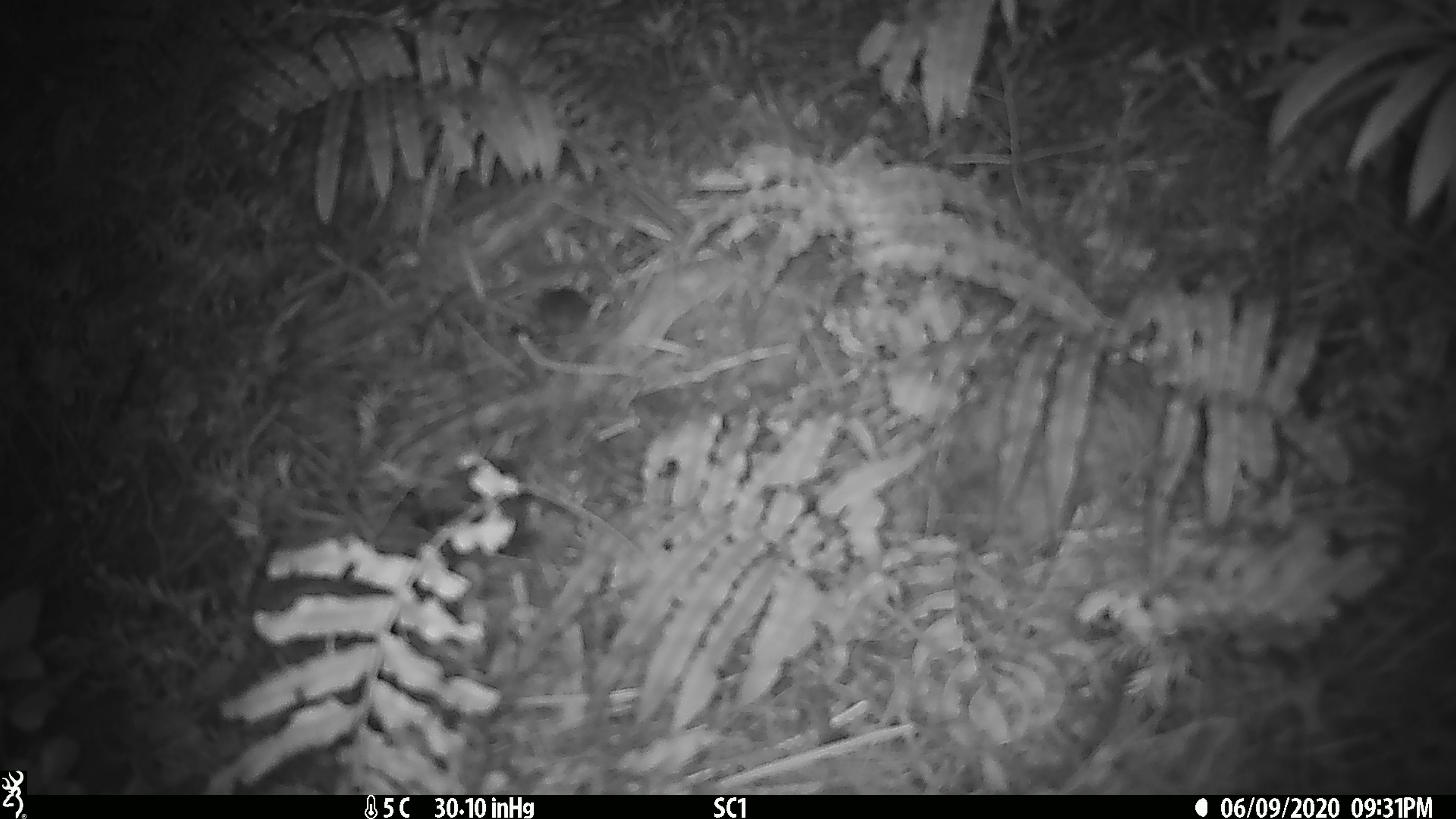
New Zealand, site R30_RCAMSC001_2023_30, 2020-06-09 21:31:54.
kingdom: Animalia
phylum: Chordata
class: Mammalia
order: Rodentia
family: Muridae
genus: Mus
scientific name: Mus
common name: mouse